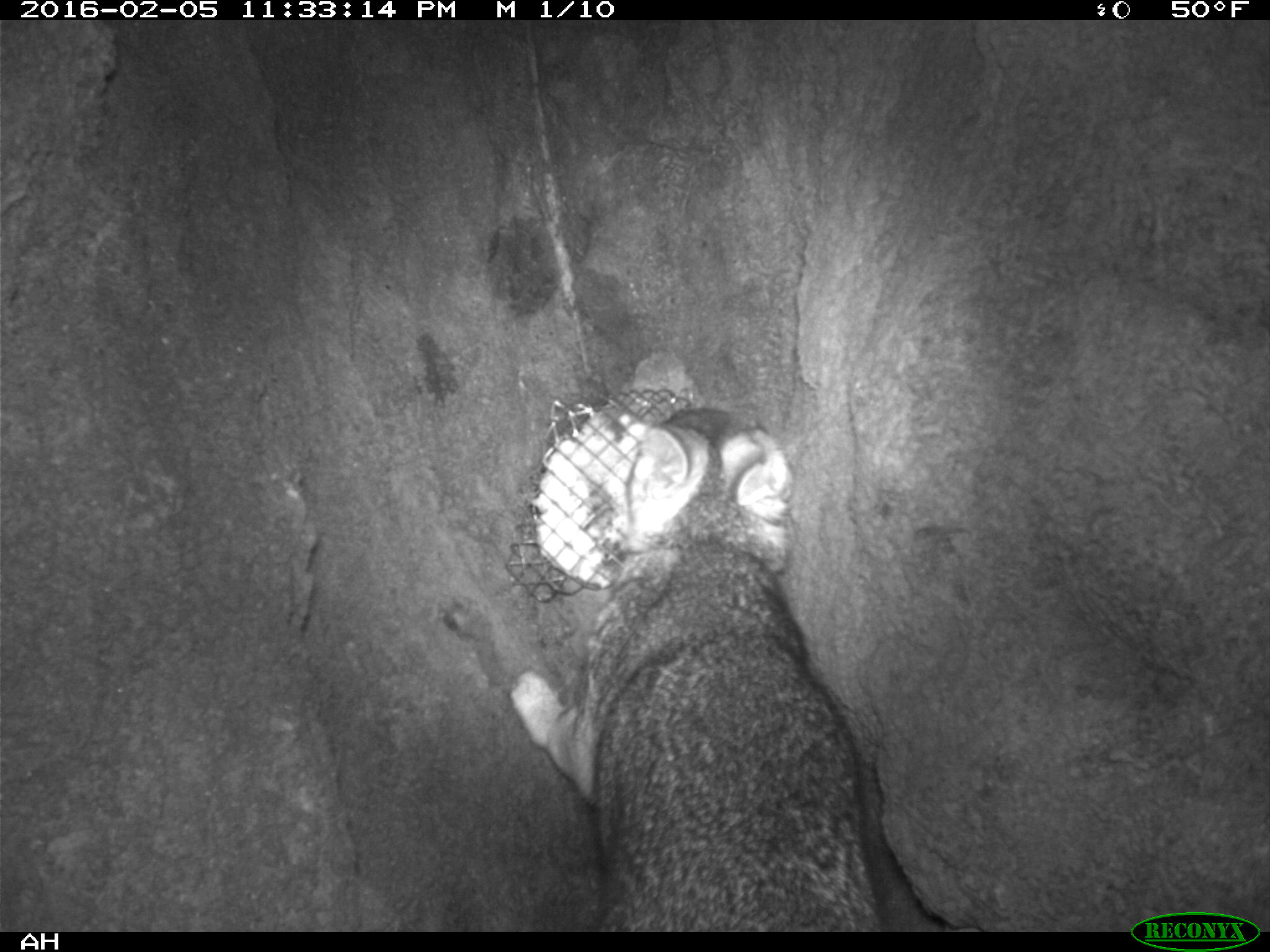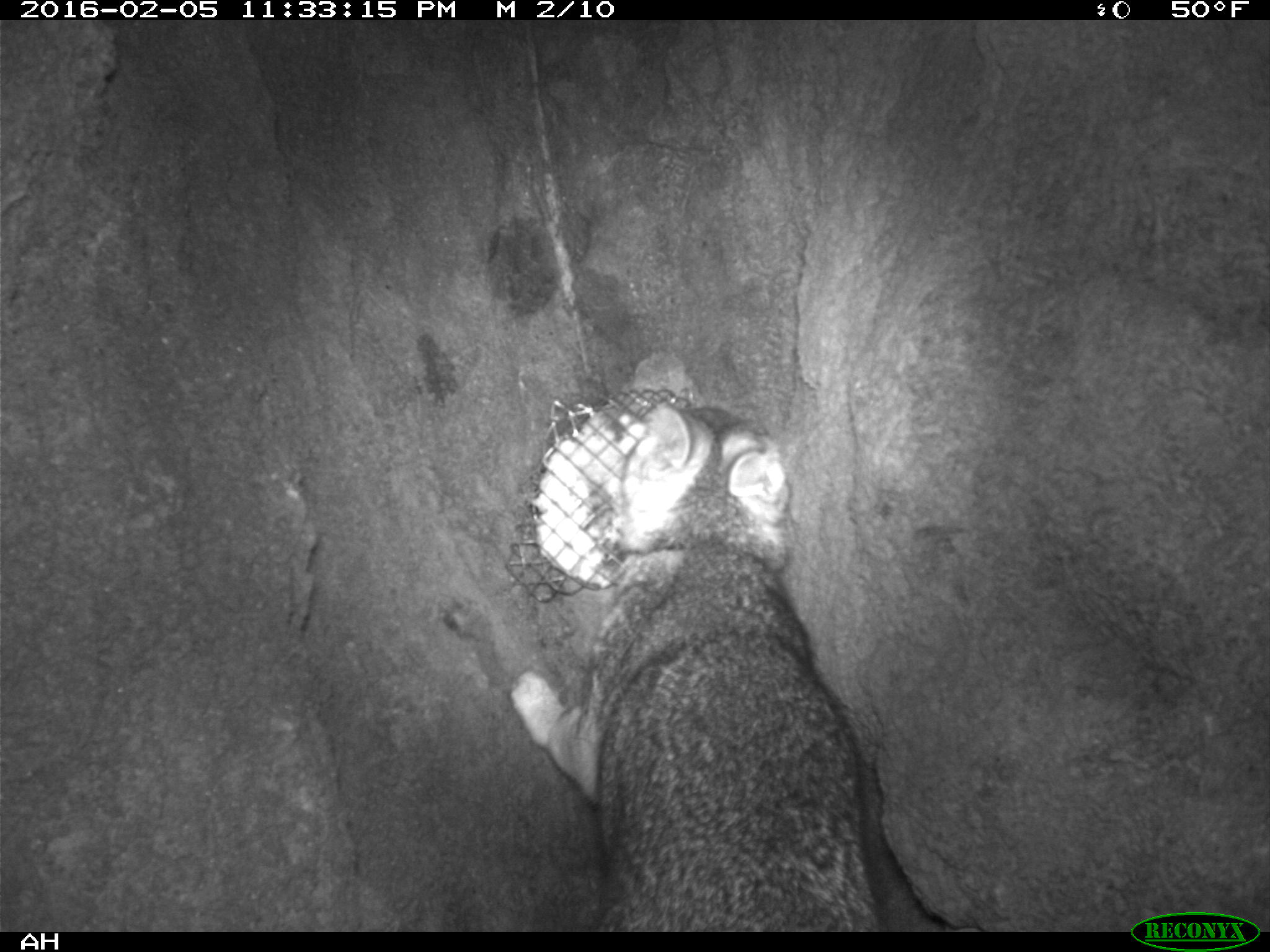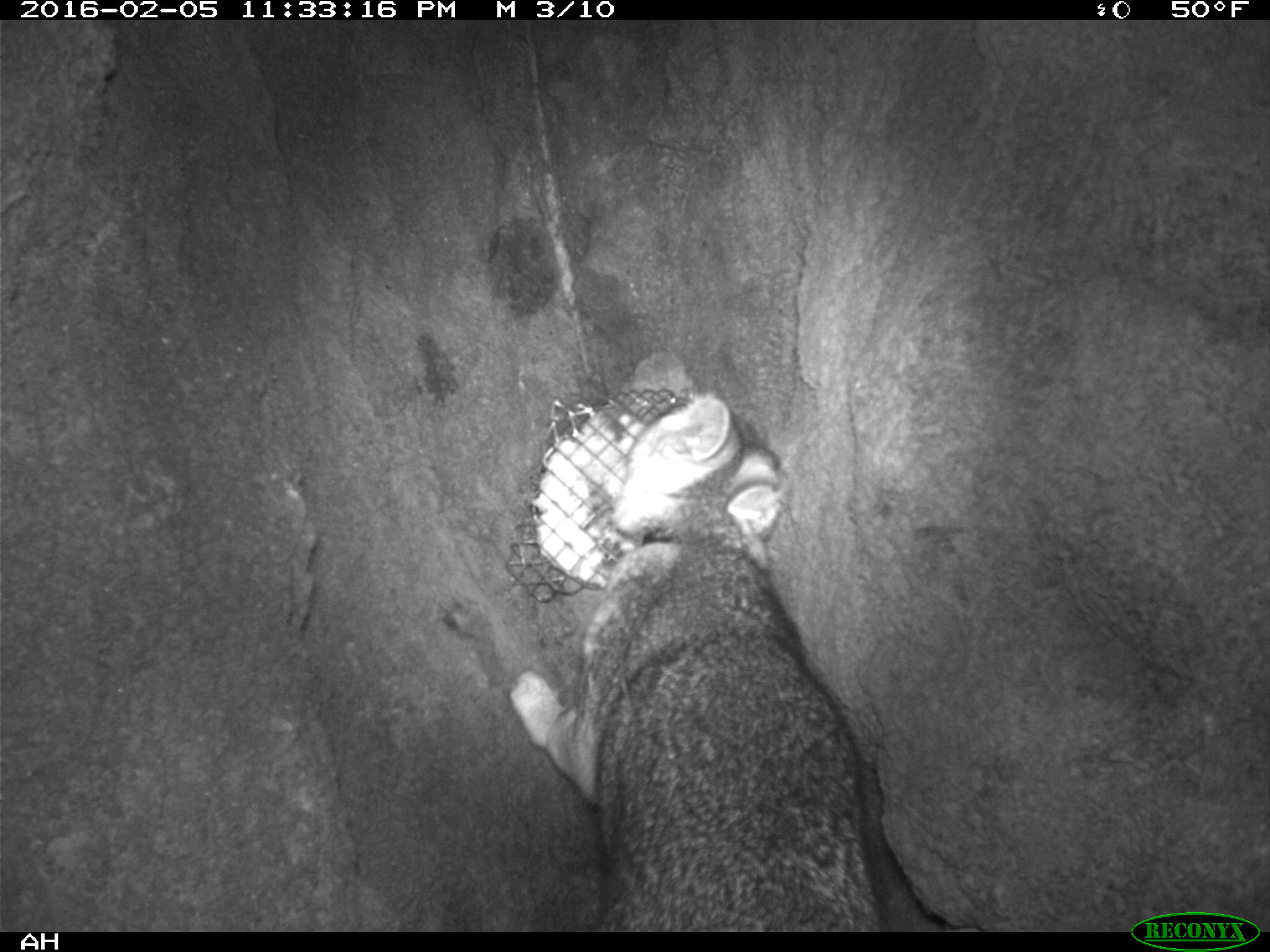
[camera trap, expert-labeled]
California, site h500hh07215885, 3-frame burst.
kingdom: Animalia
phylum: Chordata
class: Mammalia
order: Carnivora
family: Canidae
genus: Urocyon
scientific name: Urocyon littoralis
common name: island fox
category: fox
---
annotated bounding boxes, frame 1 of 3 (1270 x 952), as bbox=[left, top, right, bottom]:
fox: bbox=[510, 408, 885, 932]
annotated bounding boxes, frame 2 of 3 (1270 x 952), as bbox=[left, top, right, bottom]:
fox: bbox=[511, 399, 885, 930]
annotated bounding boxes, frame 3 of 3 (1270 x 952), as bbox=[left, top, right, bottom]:
fox: bbox=[508, 396, 881, 931]